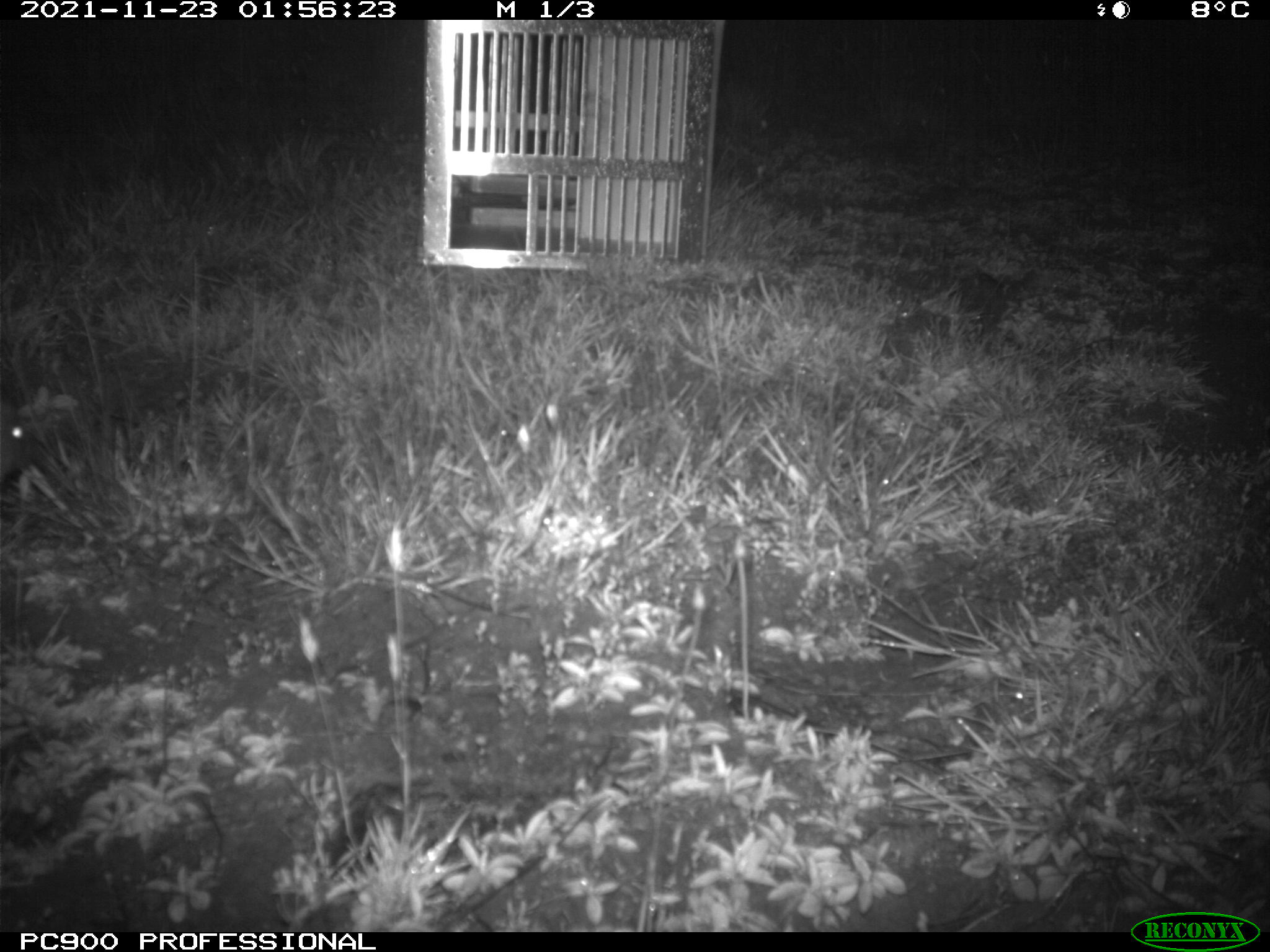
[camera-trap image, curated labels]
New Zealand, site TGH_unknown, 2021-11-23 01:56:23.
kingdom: Animalia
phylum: Chordata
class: Mammalia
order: Eulipotyphla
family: Erinaceidae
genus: Erinaceus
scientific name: Erinaceus europaeus europaeus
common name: european hedgehog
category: hedgehog